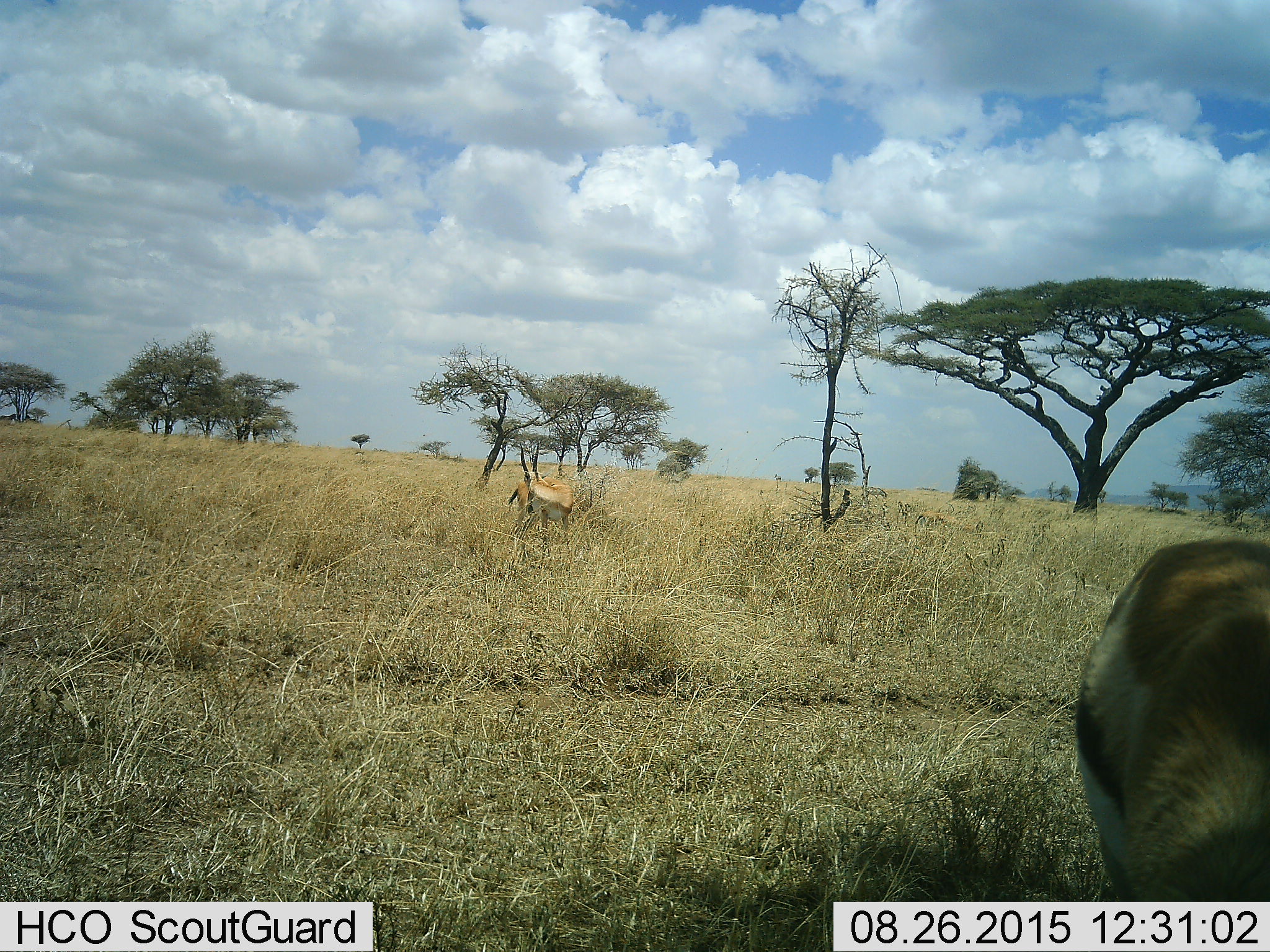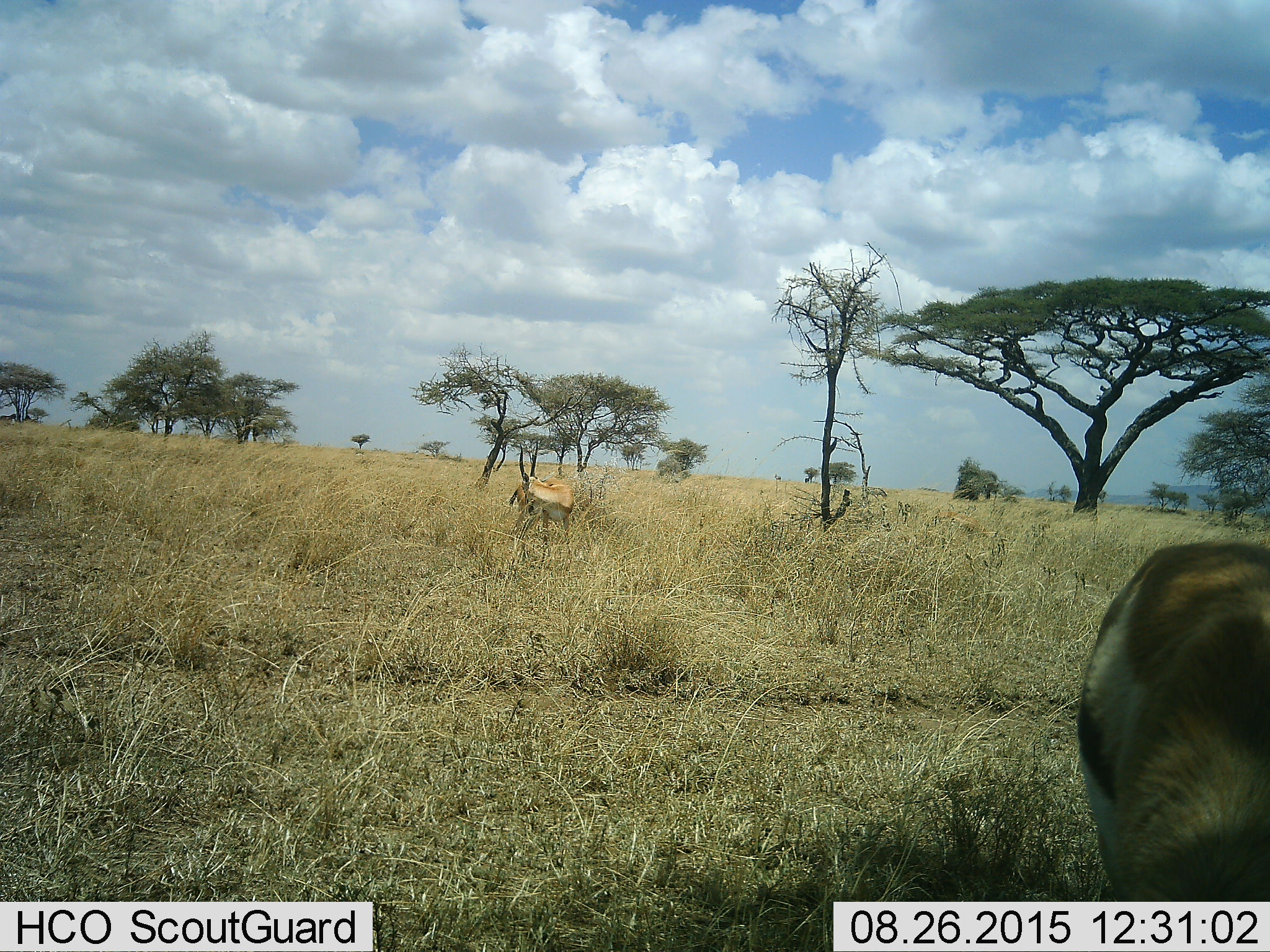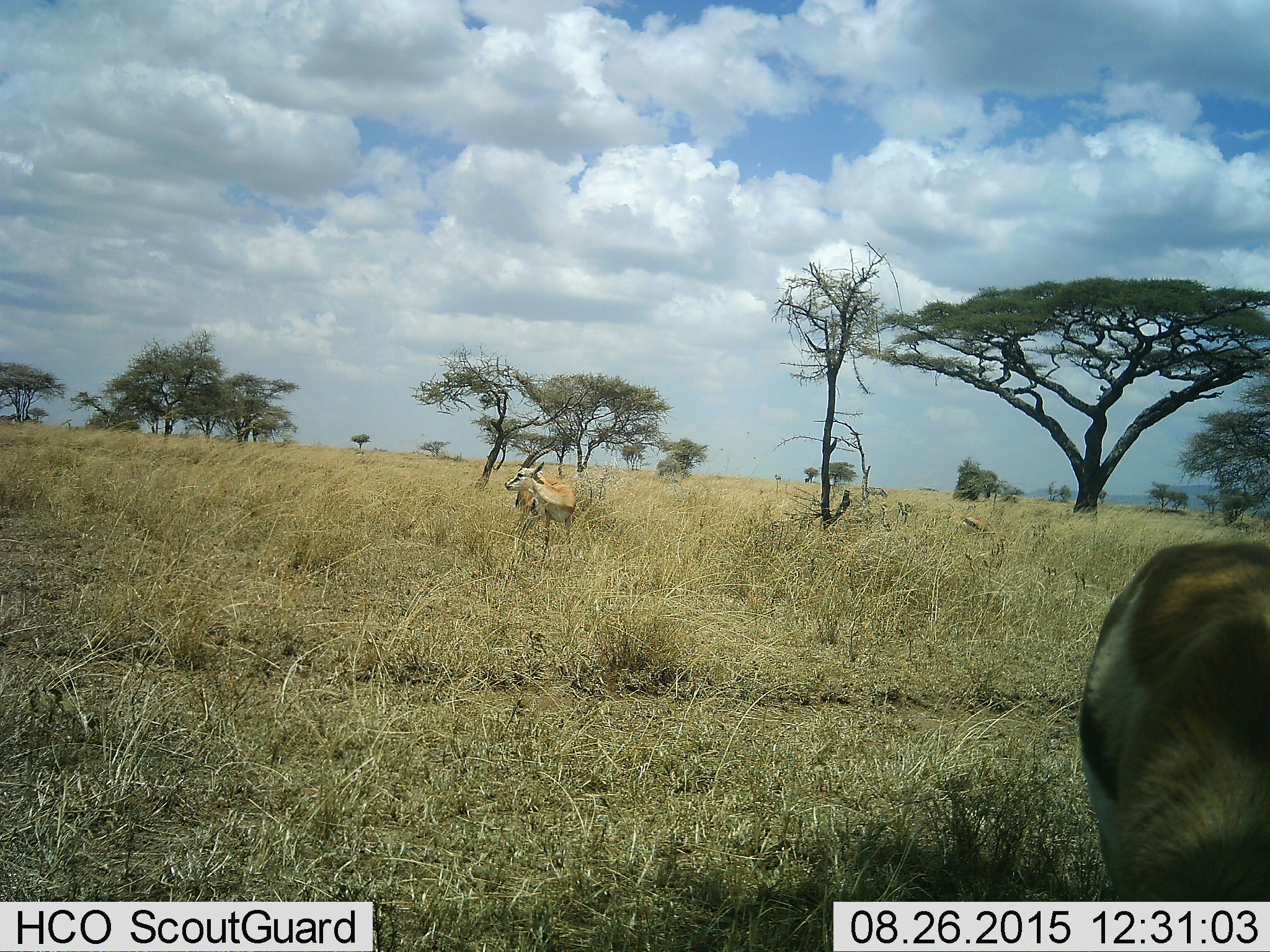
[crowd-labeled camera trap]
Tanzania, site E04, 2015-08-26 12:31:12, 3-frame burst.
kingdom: Animalia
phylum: Chordata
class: Mammalia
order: Artiodactyla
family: Bovidae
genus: Eudorcas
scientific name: Eudorcas thomsonii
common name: thomson's gazelle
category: gazellethomsons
Gazellethomsons (thomson's gazelle) (Eudorcas thomsonii), count 3. Behavior (volunteer vote fractions): standing 85%, resting 5%, moving 30%, interacting 5%. Young present (vote fraction): 0%. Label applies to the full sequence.